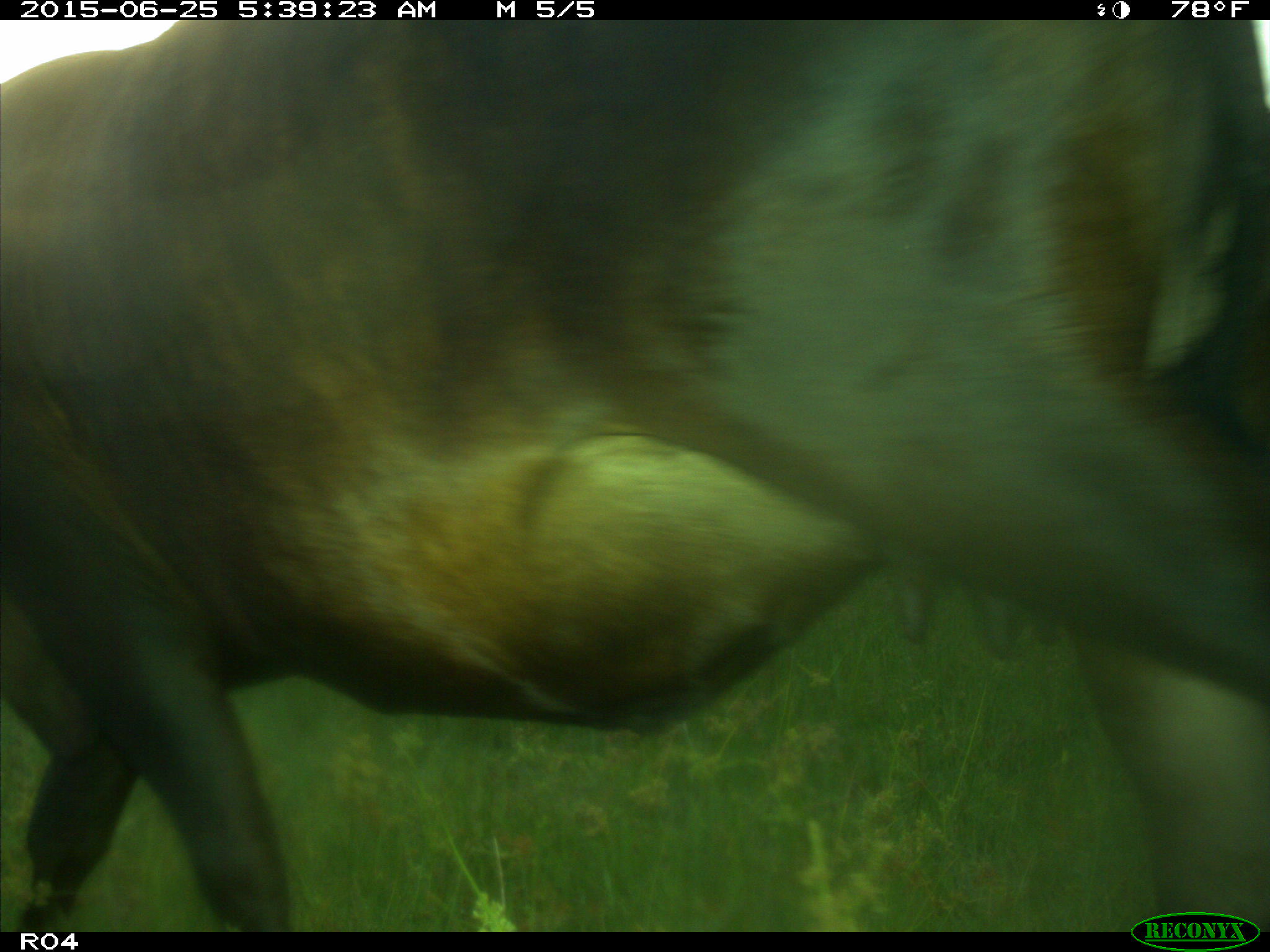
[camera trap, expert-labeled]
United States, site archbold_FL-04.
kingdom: Animalia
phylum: Chordata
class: Mammalia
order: Artiodactyla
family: Bovidae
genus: Bos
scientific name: Bos taurus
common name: domestic cow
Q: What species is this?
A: Bos taurus (domestic cow).